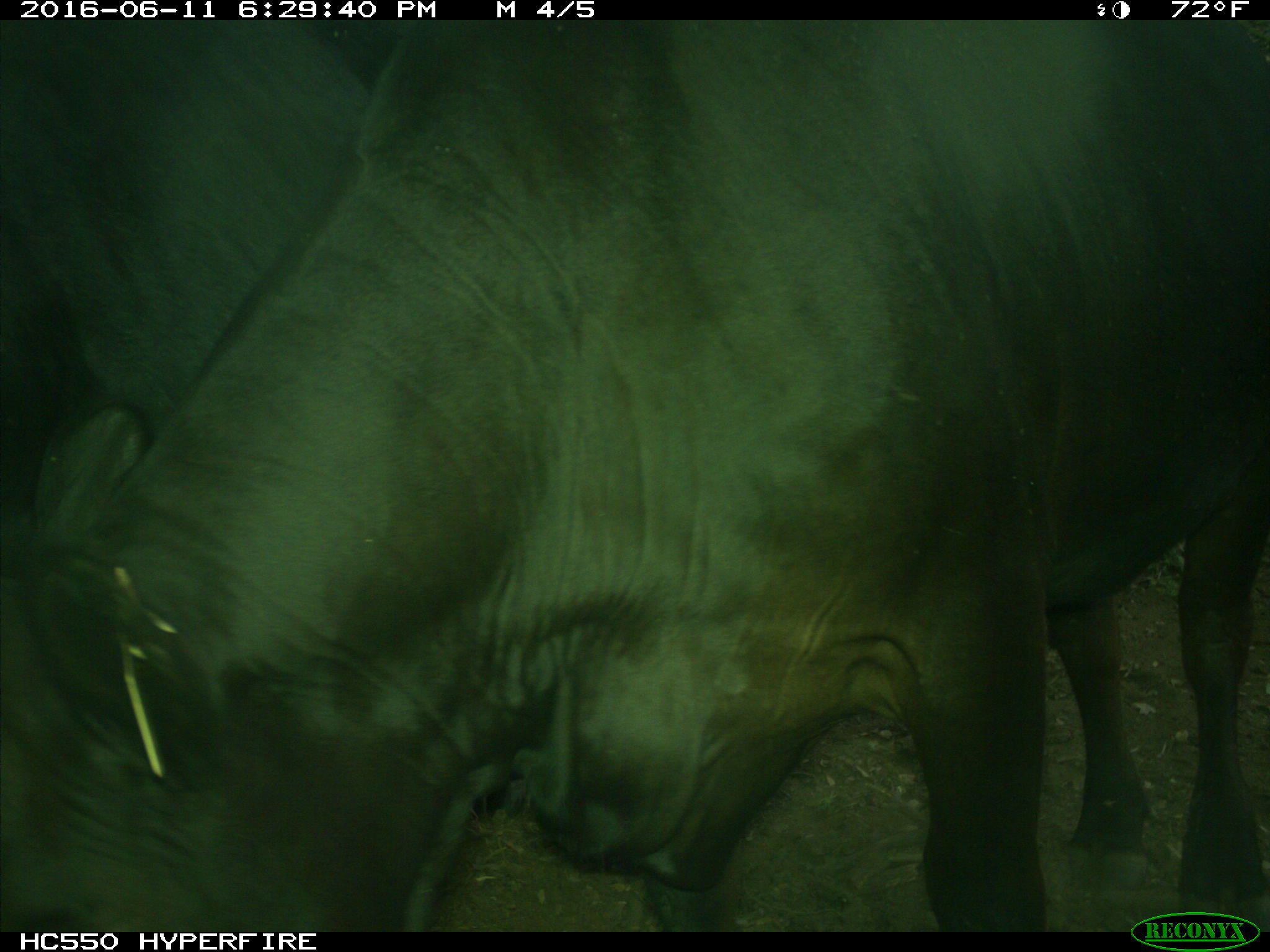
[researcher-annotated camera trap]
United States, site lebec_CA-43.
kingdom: Animalia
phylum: Chordata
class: Mammalia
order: Artiodactyla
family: Bovidae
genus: Bos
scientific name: Bos taurus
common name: domestic cow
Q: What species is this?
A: Bos taurus (domestic cow).